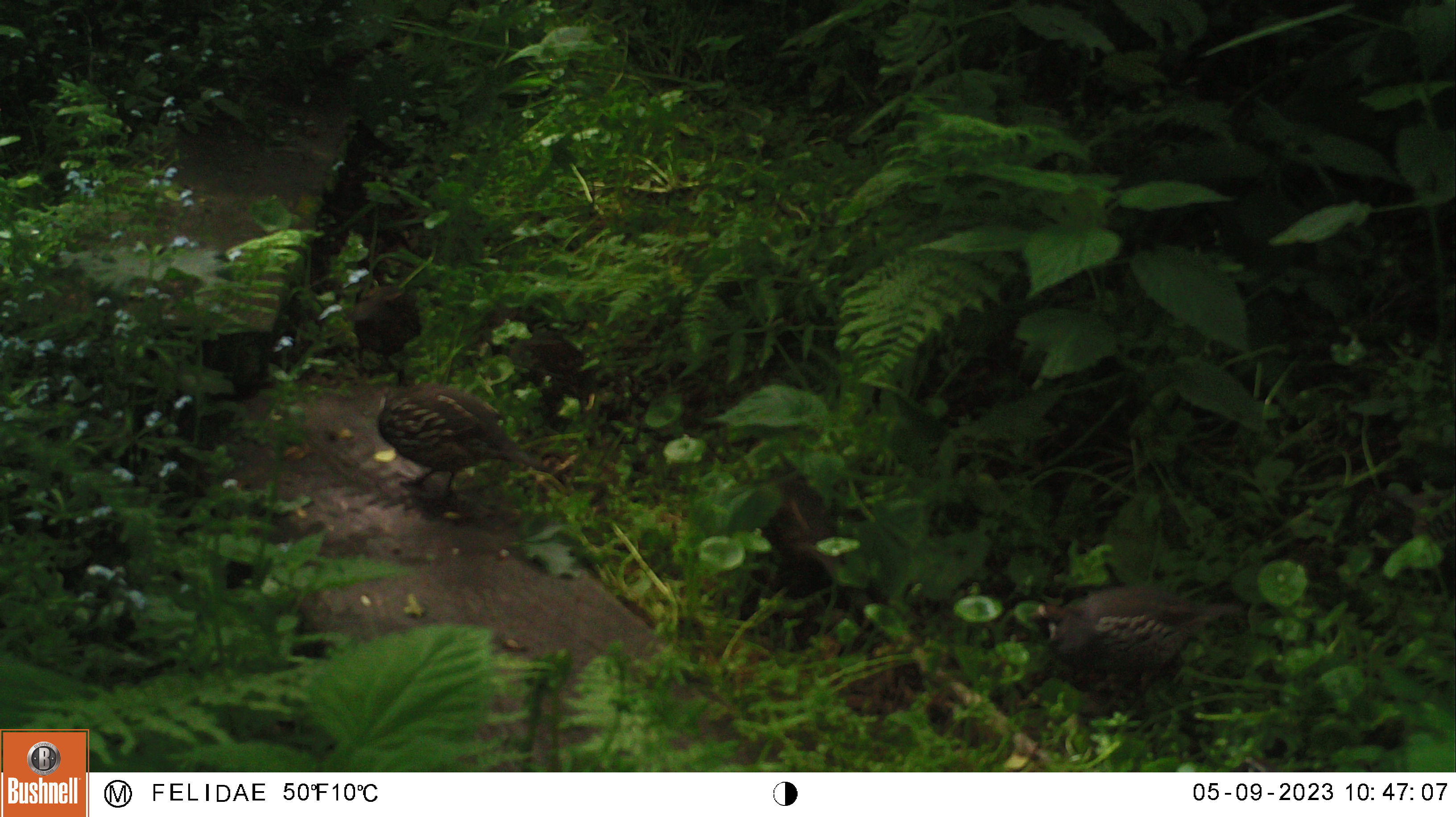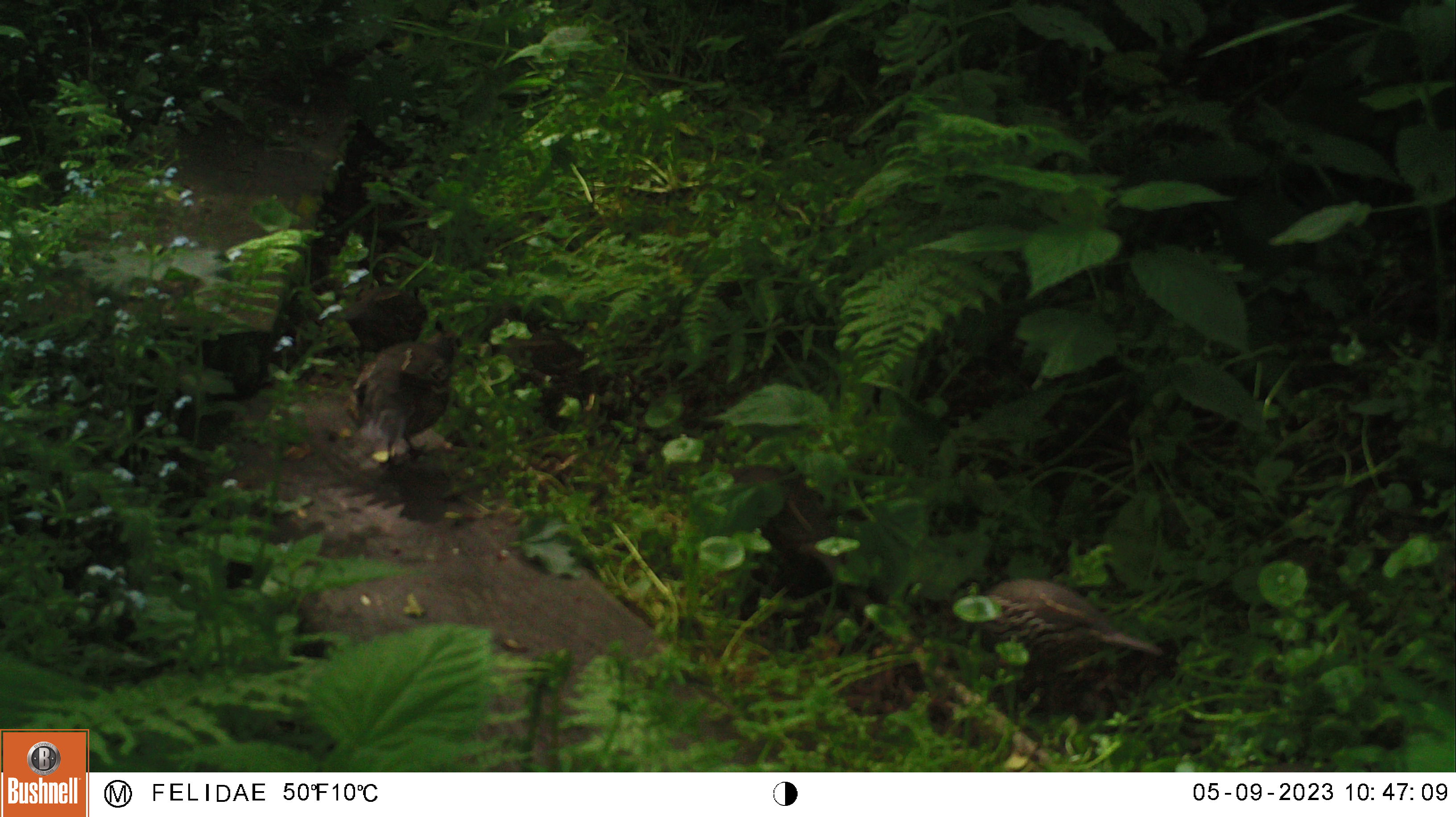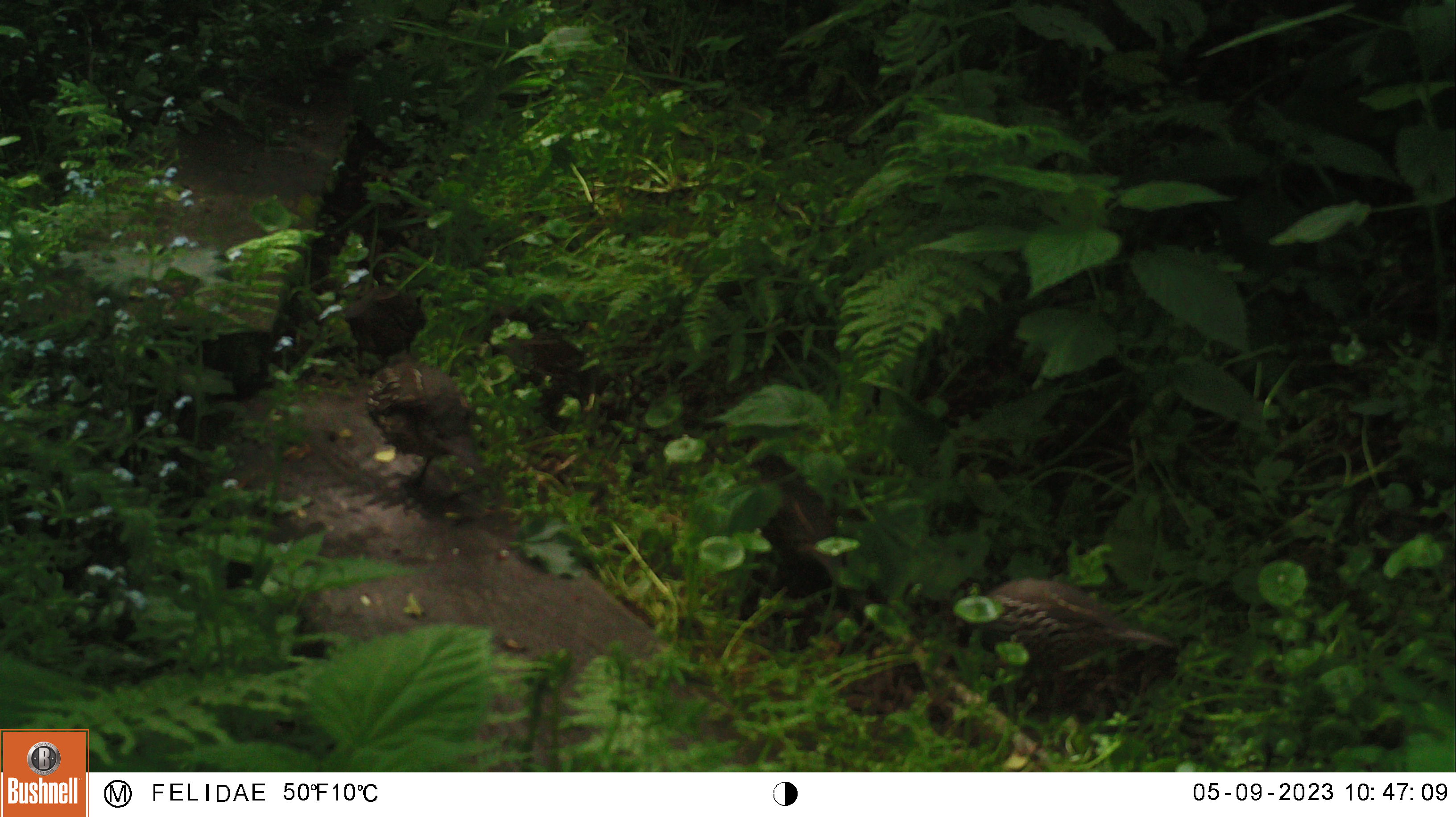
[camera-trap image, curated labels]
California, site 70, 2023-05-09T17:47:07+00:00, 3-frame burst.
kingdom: Animalia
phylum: Chordata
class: Aves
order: Galliformes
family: Odontophoridae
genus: Callipepla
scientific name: Callipepla californica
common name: california quail